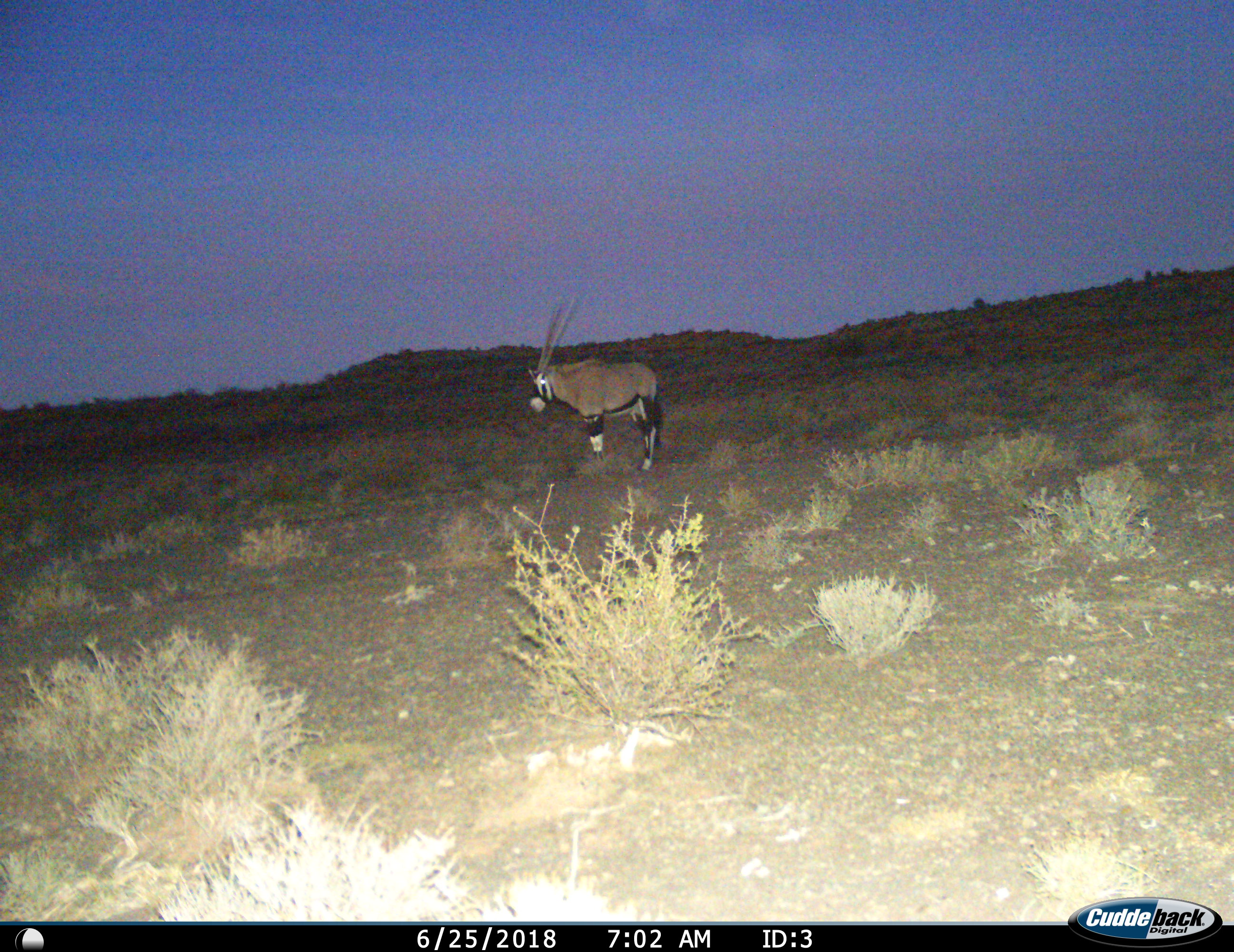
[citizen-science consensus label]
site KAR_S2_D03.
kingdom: Animalia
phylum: Chordata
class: Mammalia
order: Artiodactyla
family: Bovidae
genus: Oryx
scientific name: Oryx gazella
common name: gemsbok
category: oryx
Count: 1.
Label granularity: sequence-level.